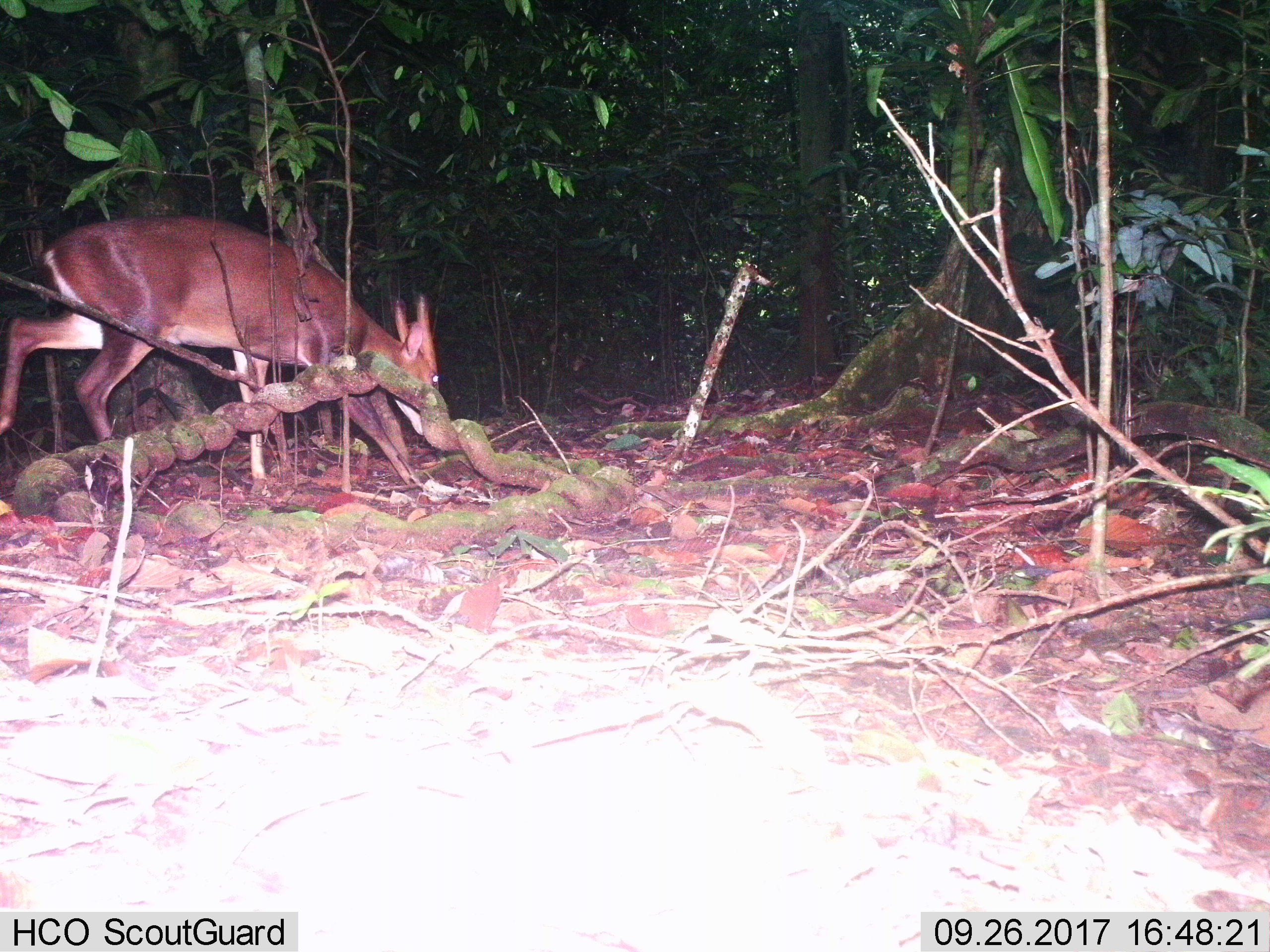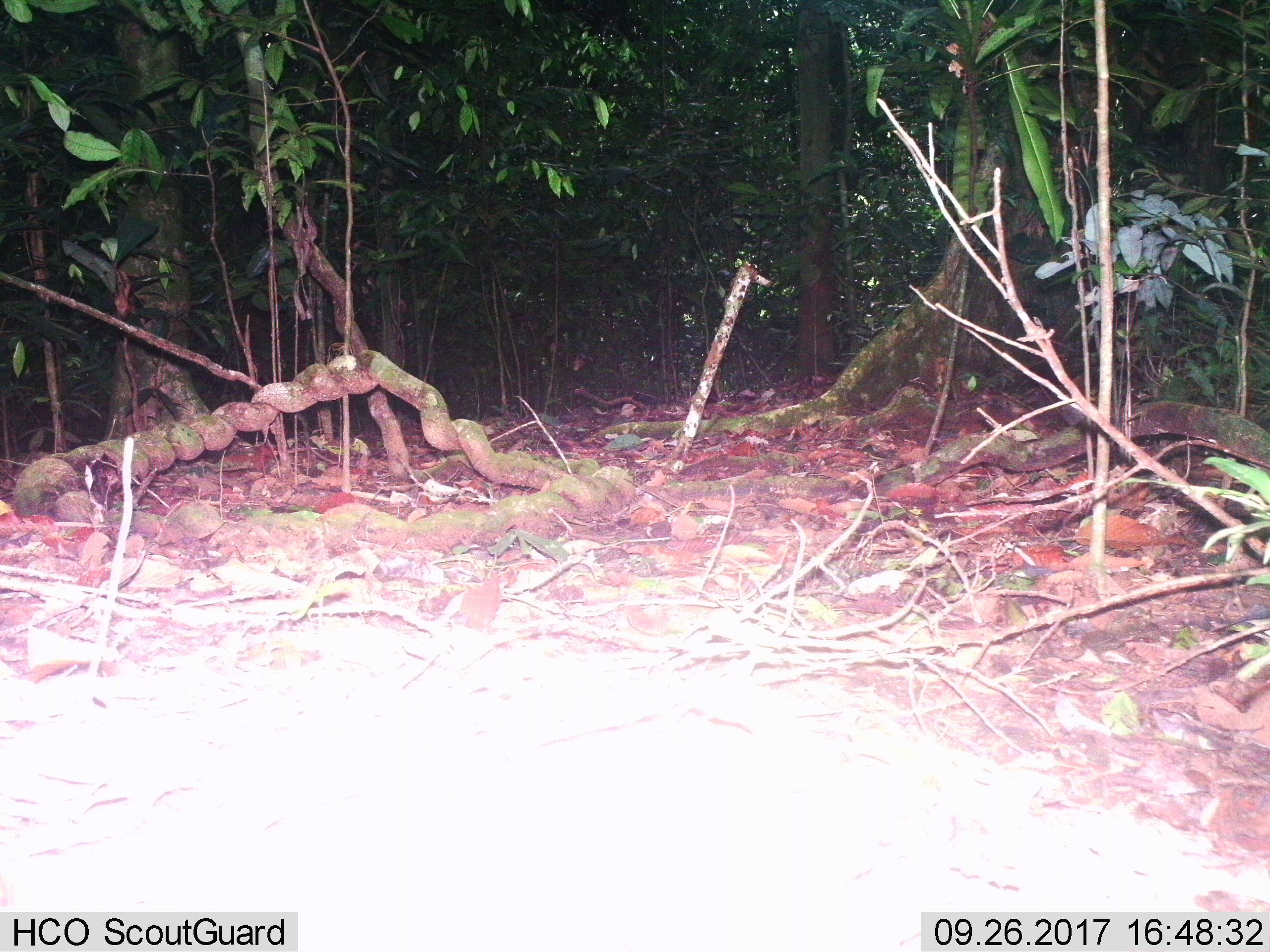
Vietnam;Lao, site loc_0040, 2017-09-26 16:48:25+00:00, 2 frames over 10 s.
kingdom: Animalia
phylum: Chordata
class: Mammalia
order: Artiodactyla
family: Cervidae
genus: Muntiacus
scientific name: Muntiacus vuquangensis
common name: large-antlered muntjac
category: large antlered muntjac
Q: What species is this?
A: Large antlered muntjac (large-antlered muntjac) (Muntiacus vuquangensis).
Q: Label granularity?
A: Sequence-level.